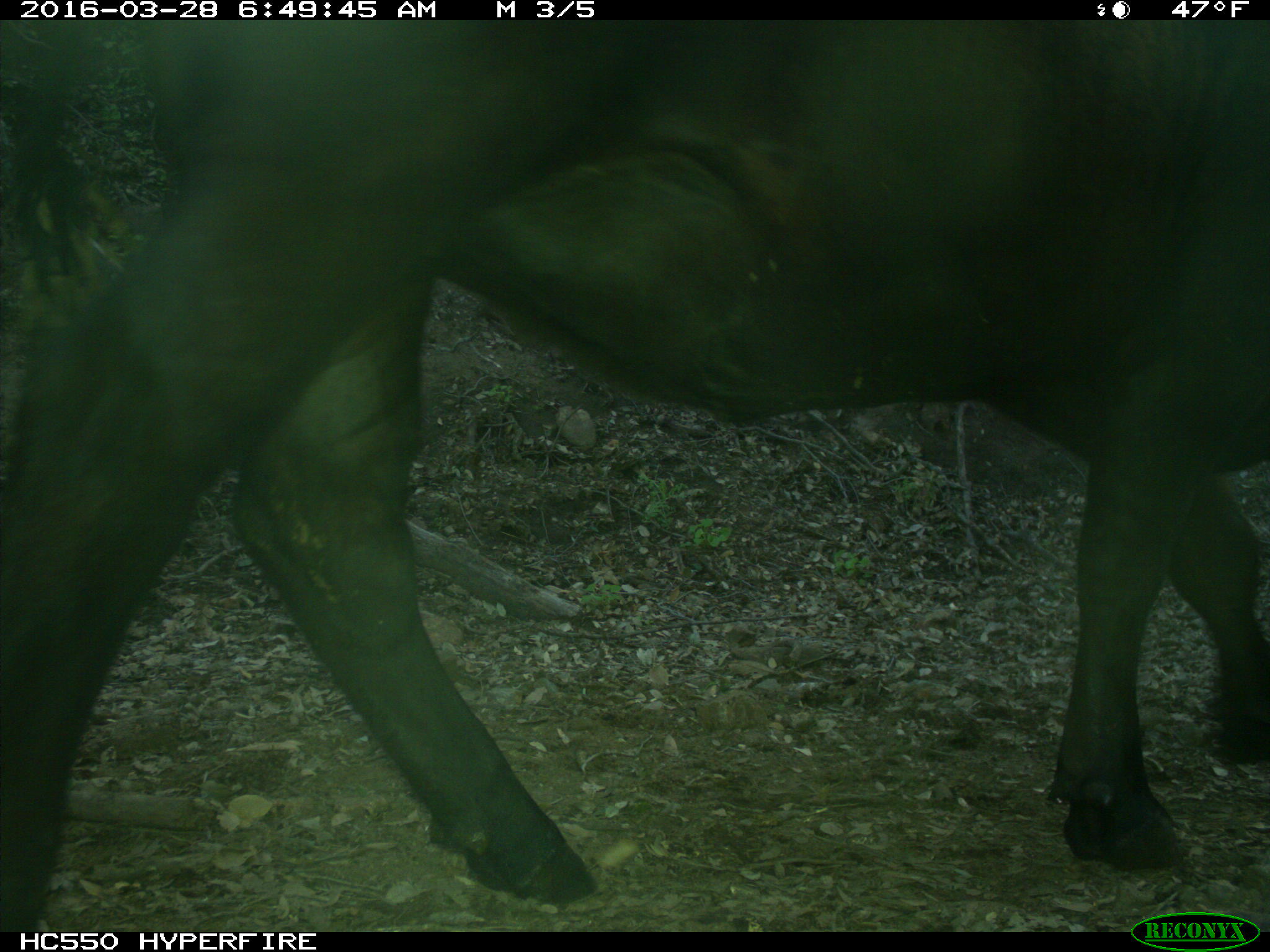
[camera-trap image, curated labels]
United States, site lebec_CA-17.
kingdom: Animalia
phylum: Chordata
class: Mammalia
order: Artiodactyla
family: Bovidae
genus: Bos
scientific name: Bos taurus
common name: domestic cow